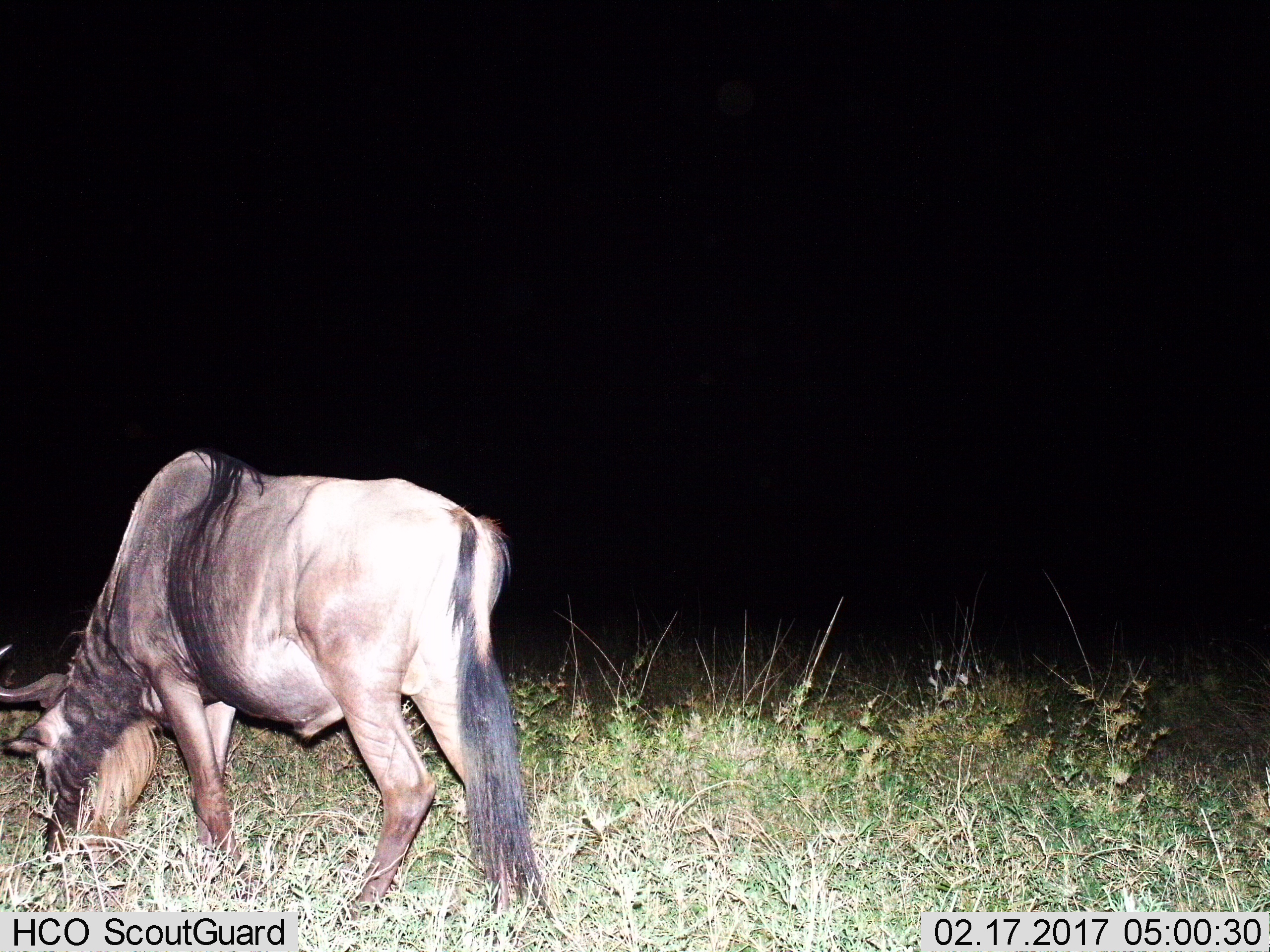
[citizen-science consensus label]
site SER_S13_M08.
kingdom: Animalia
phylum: Chordata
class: Mammalia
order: Artiodactyla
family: Bovidae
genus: Connochaetes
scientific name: Connochaetes taurinus taurinus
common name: blue wildebeest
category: wildebeestblue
Wildebeestblue (blue wildebeest) (Connochaetes taurinus taurinus), count 1. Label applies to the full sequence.